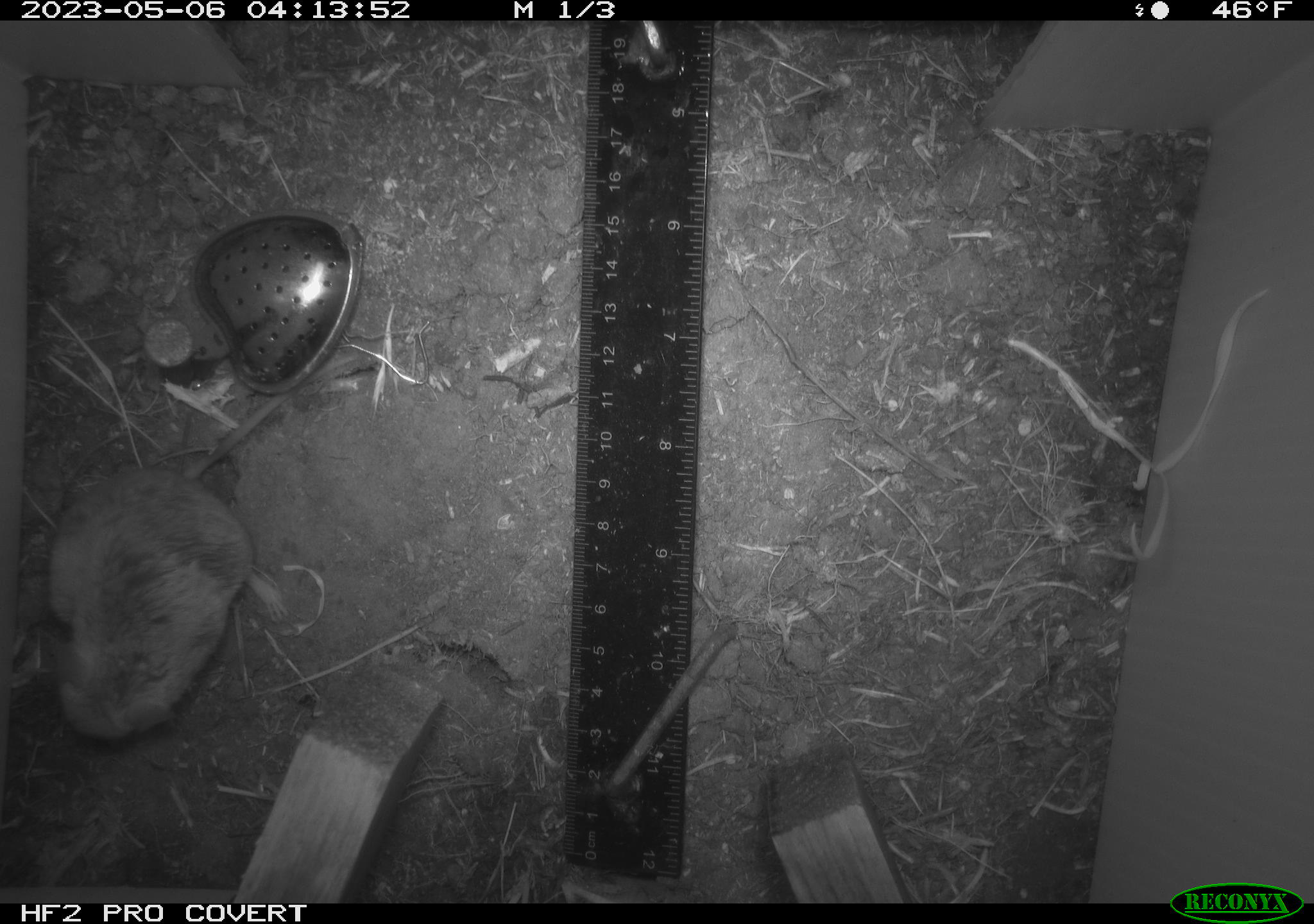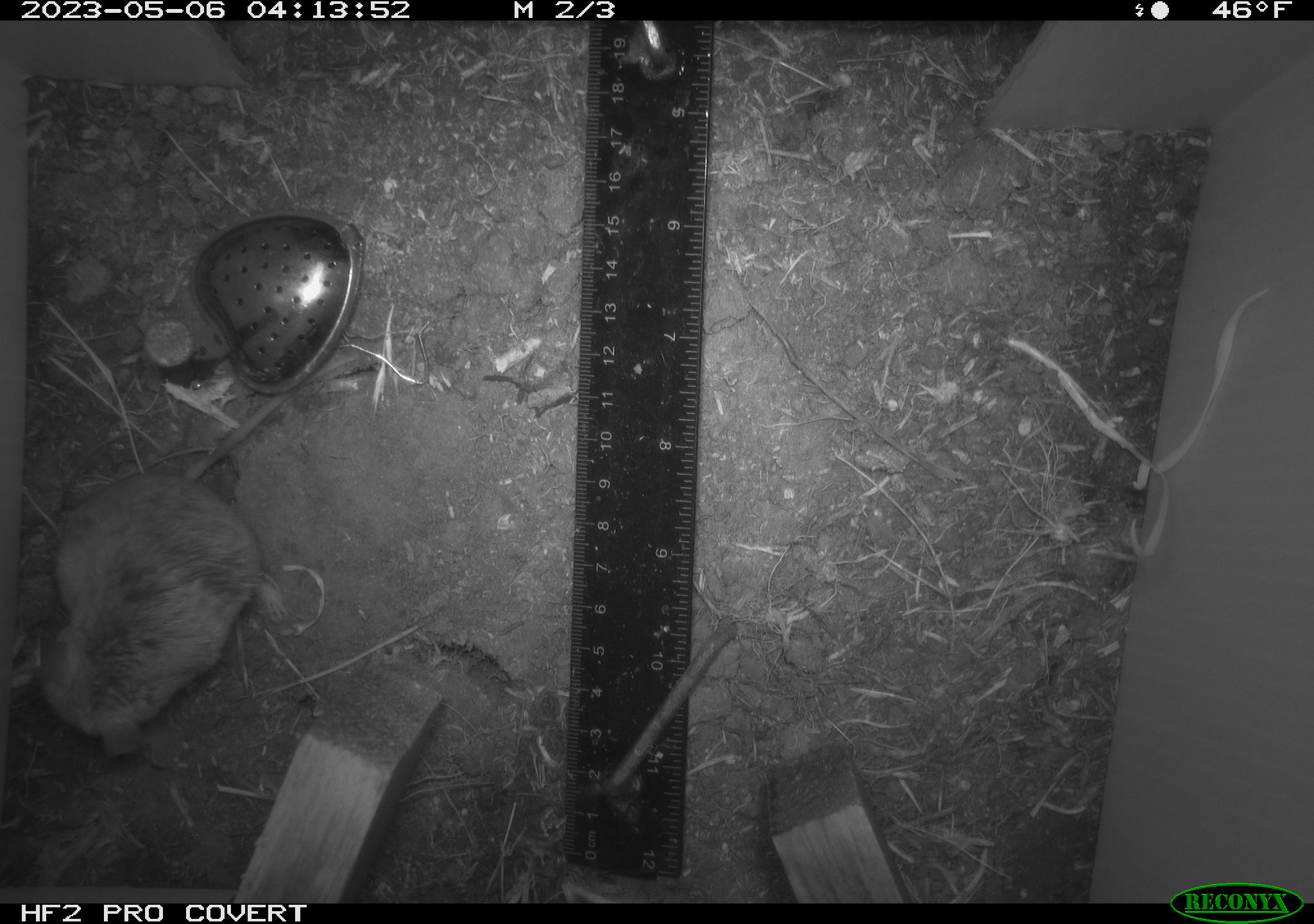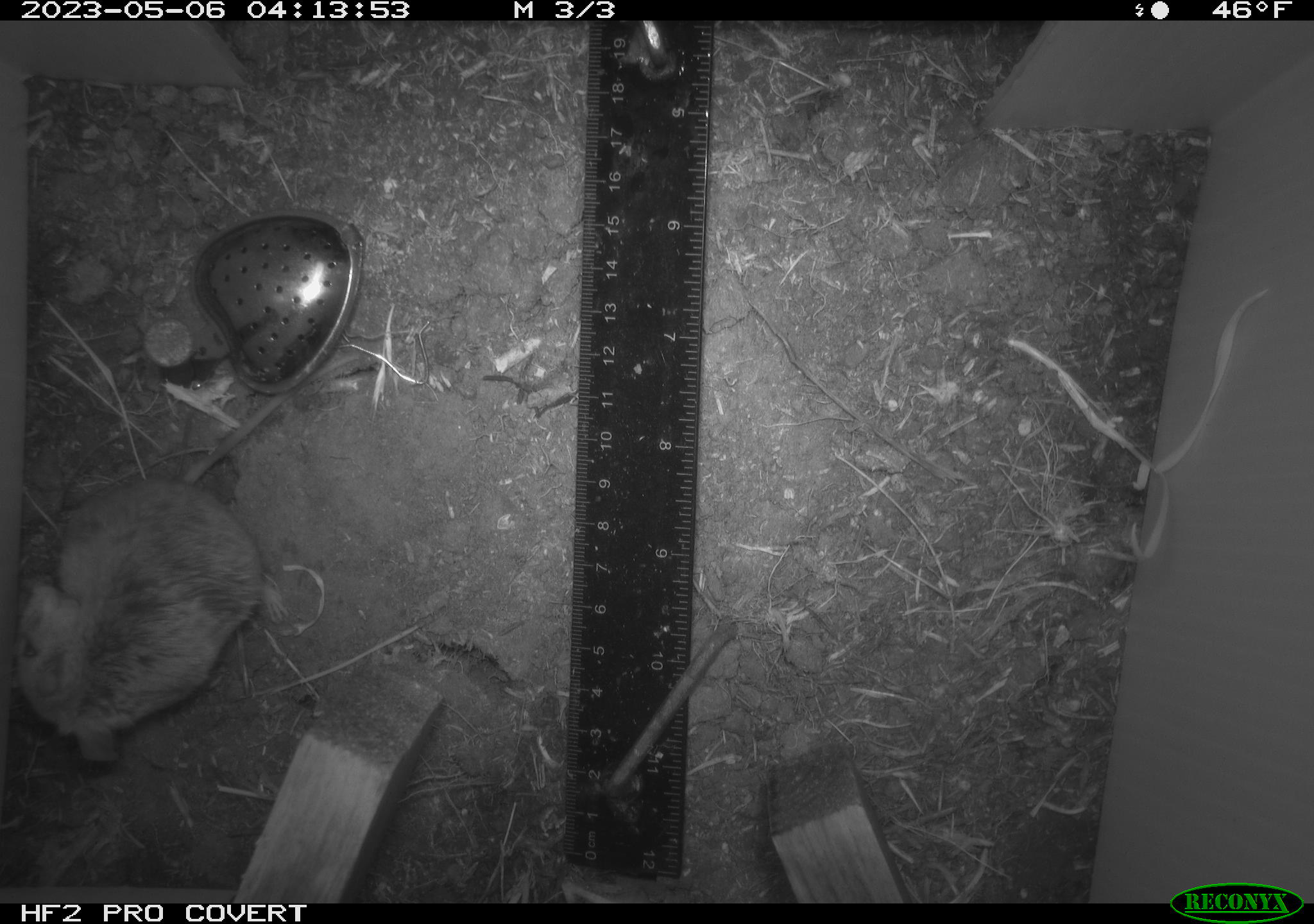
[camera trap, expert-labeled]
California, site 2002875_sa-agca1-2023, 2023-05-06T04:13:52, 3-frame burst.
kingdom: Animalia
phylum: Chordata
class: Mammalia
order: Rodentia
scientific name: Rodentia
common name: mouse species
Mouse species (Rodentia).